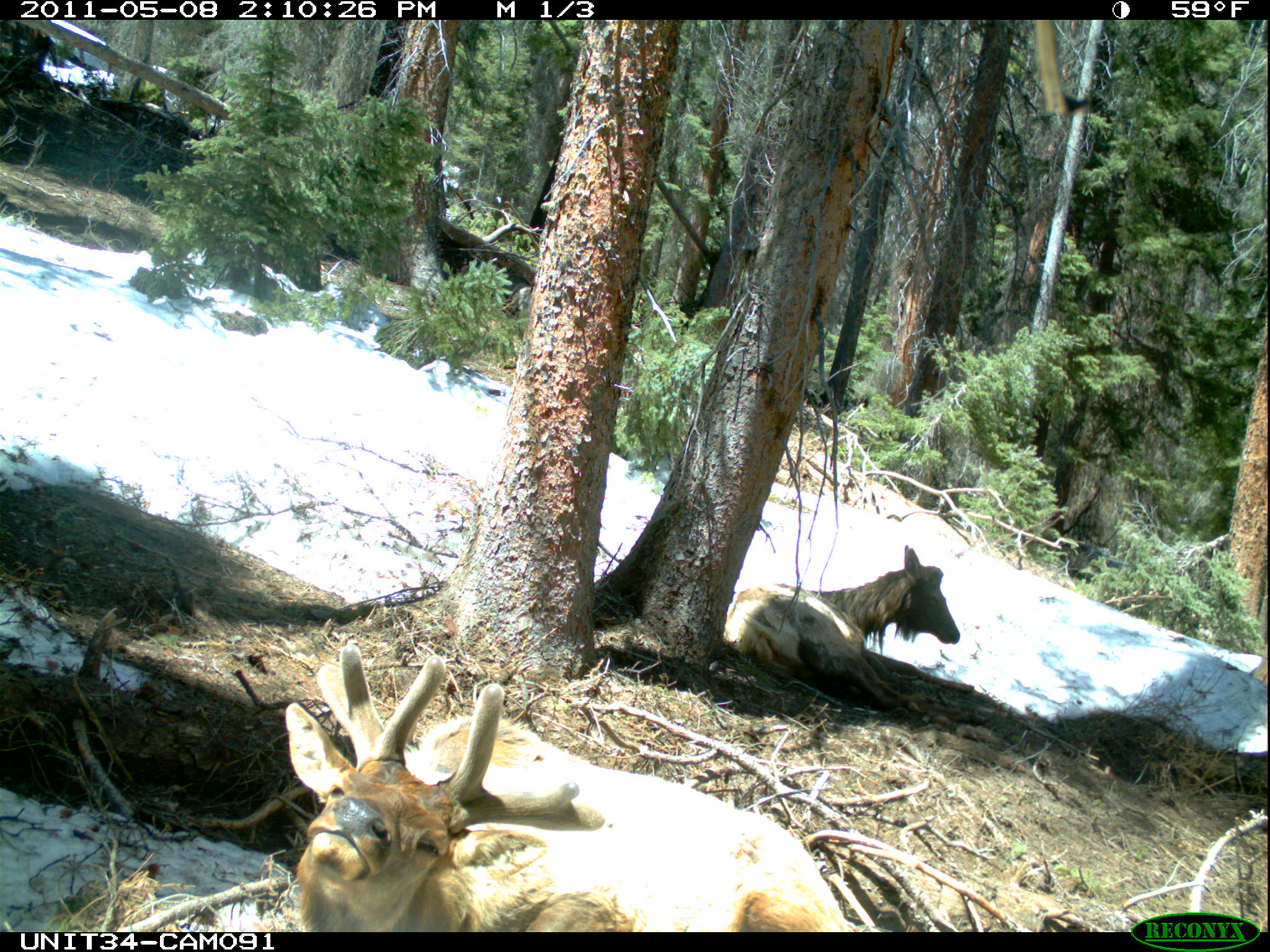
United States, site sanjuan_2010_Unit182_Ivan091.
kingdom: Animalia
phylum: Chordata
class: Mammalia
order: Artiodactyla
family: Cervidae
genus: Cervus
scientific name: Cervus elaphus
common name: red deer